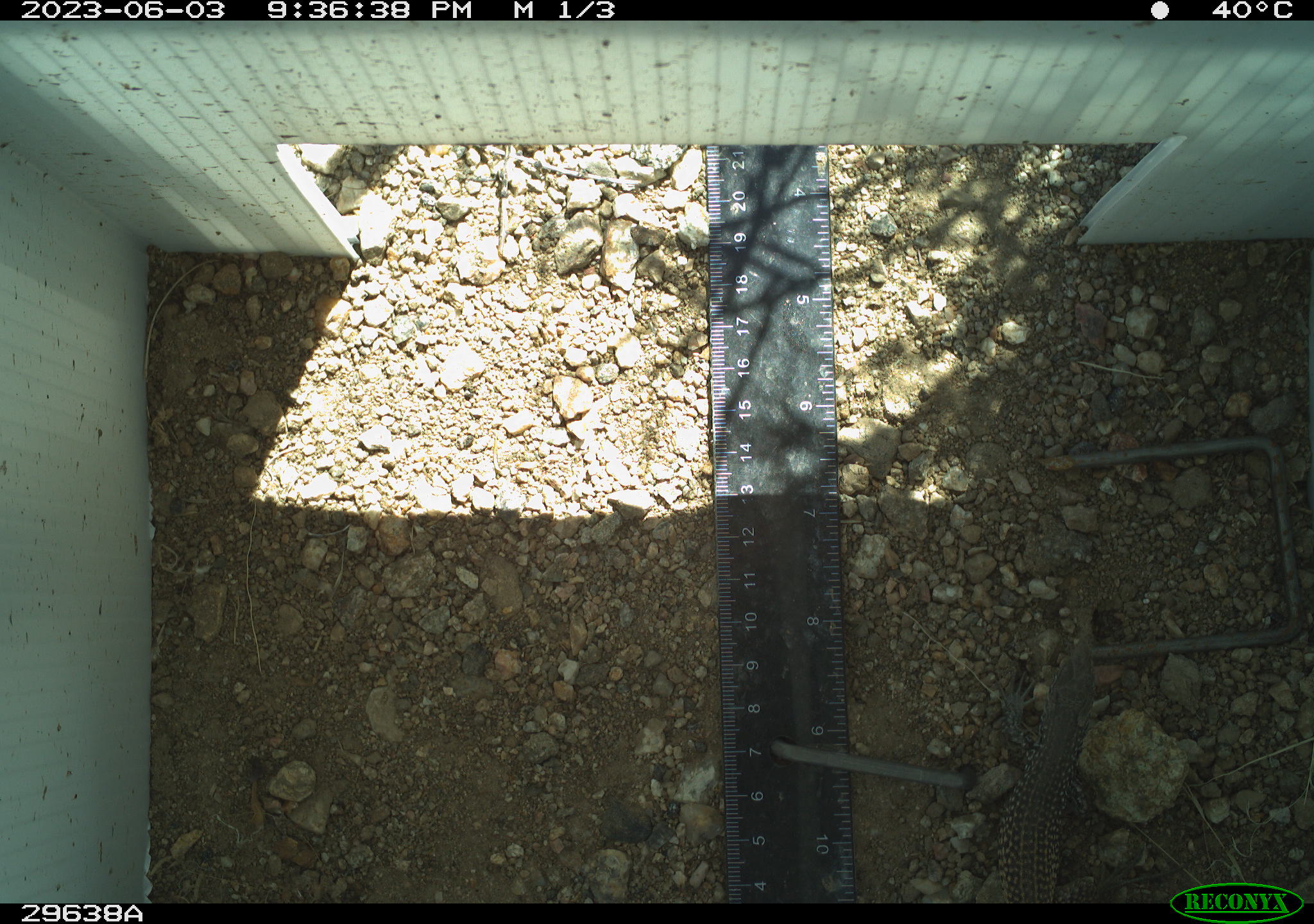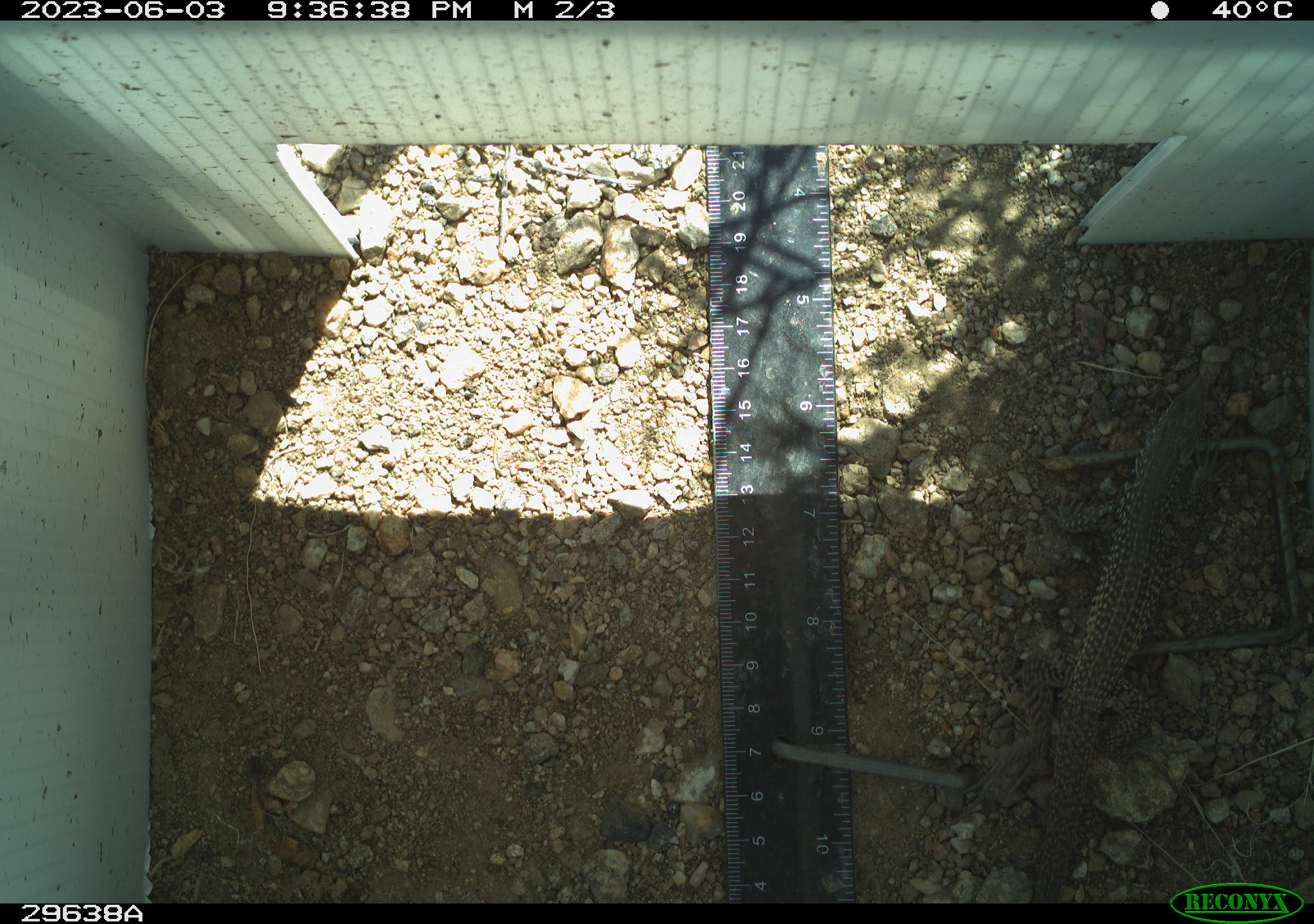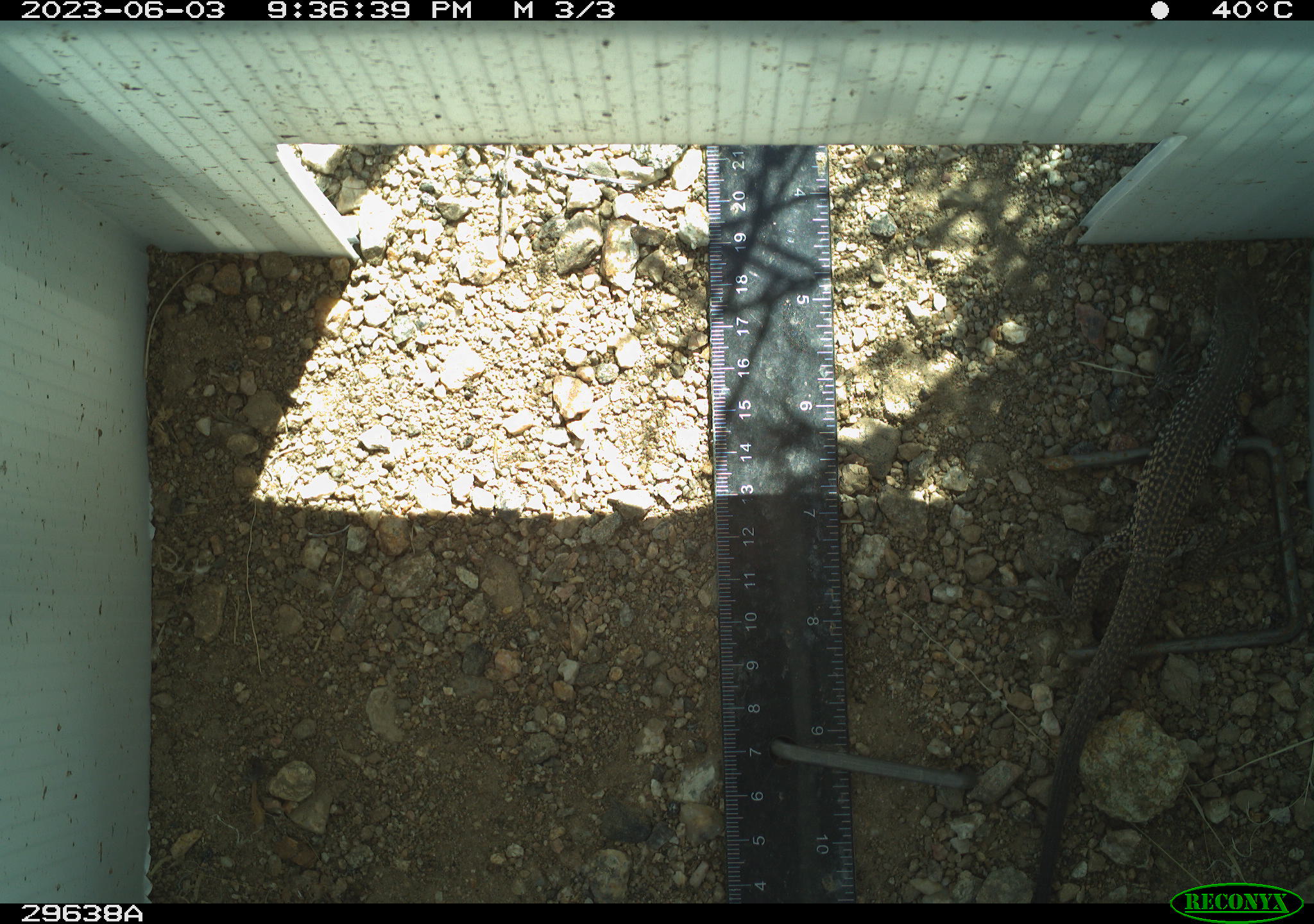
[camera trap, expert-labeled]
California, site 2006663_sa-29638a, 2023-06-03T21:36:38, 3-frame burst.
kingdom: Animalia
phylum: Chordata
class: Reptilia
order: Squamata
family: Teiidae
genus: Aspidoscelis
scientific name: Aspidoscelis tigris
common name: western whiptail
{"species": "western whiptail (Aspidoscelis tigris)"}